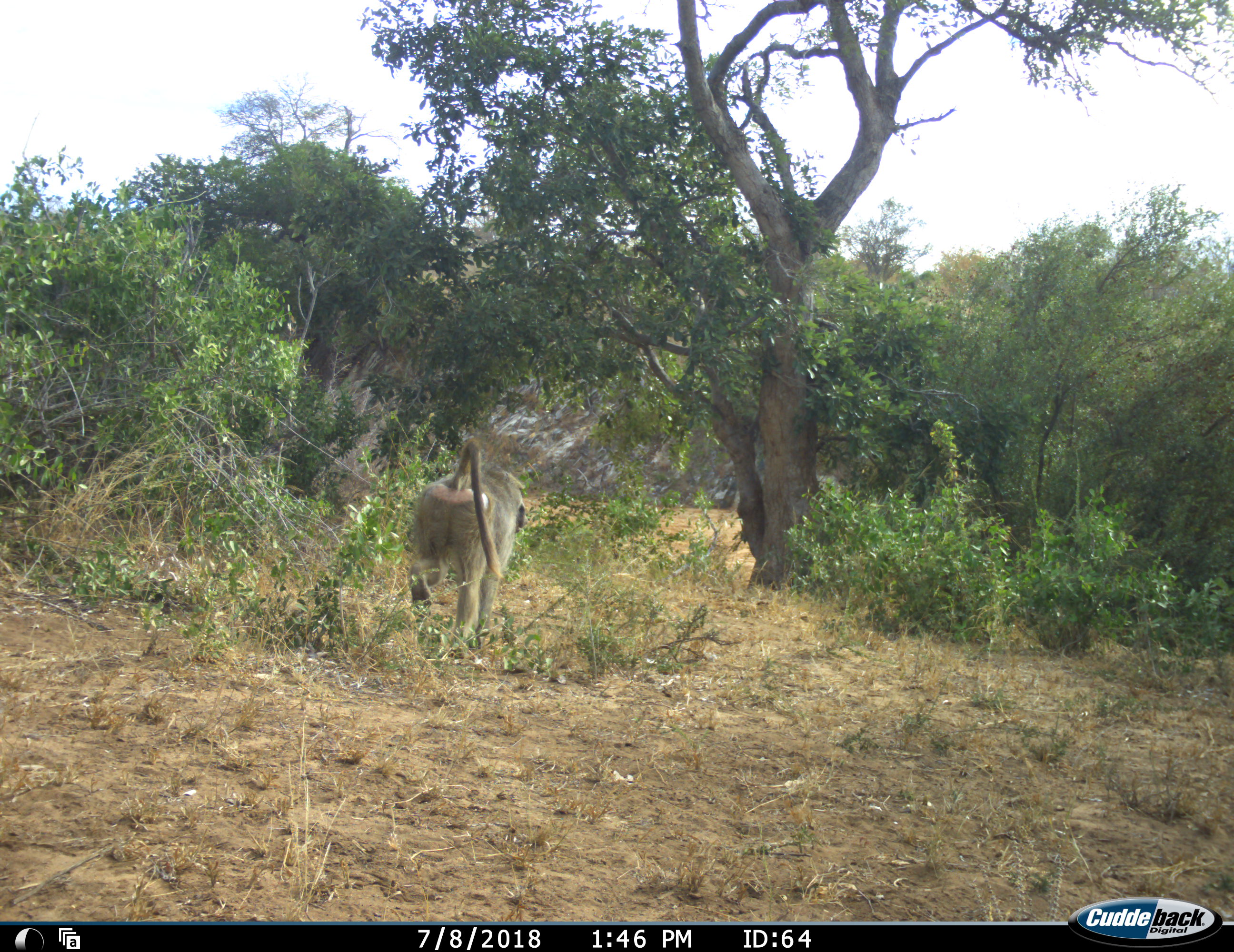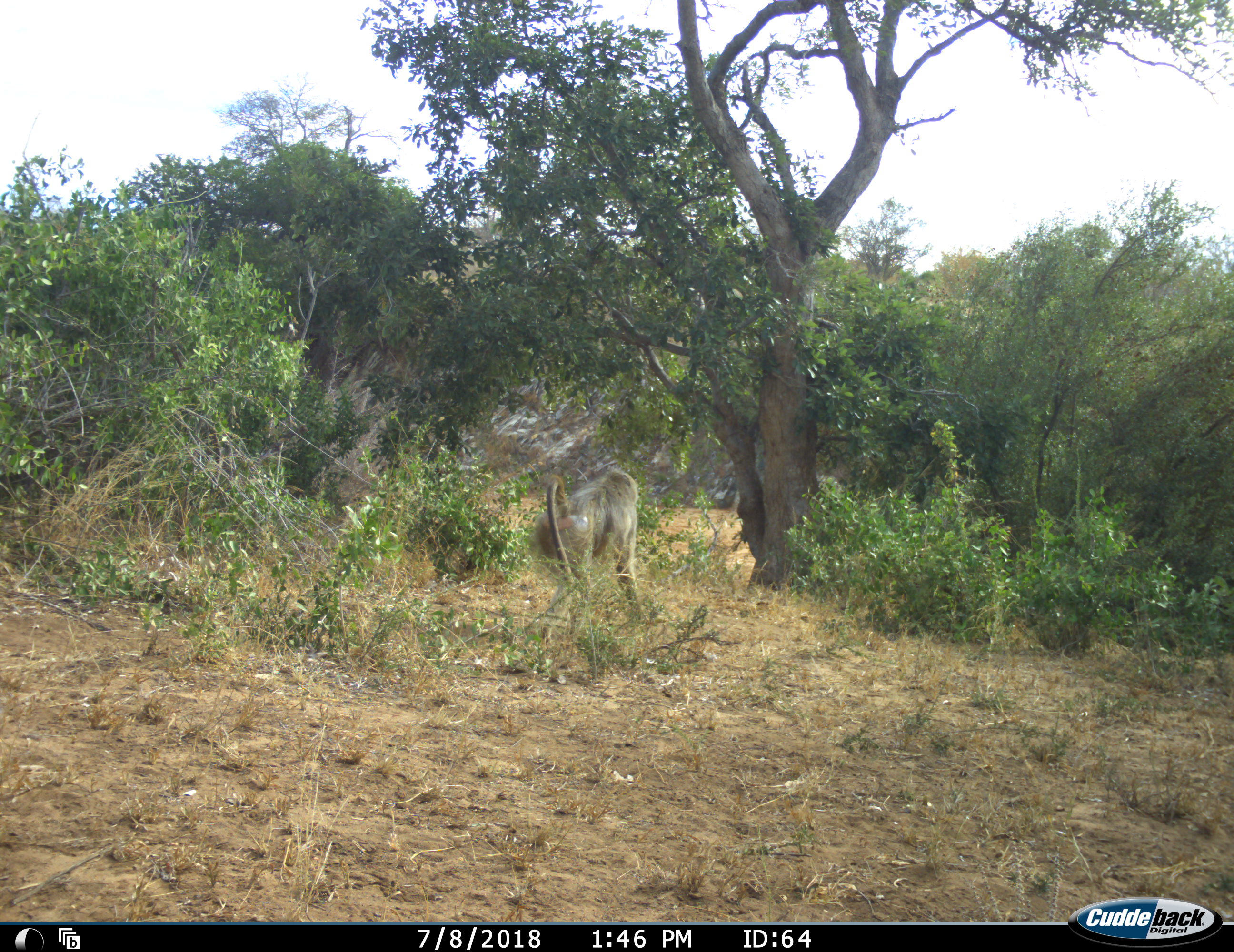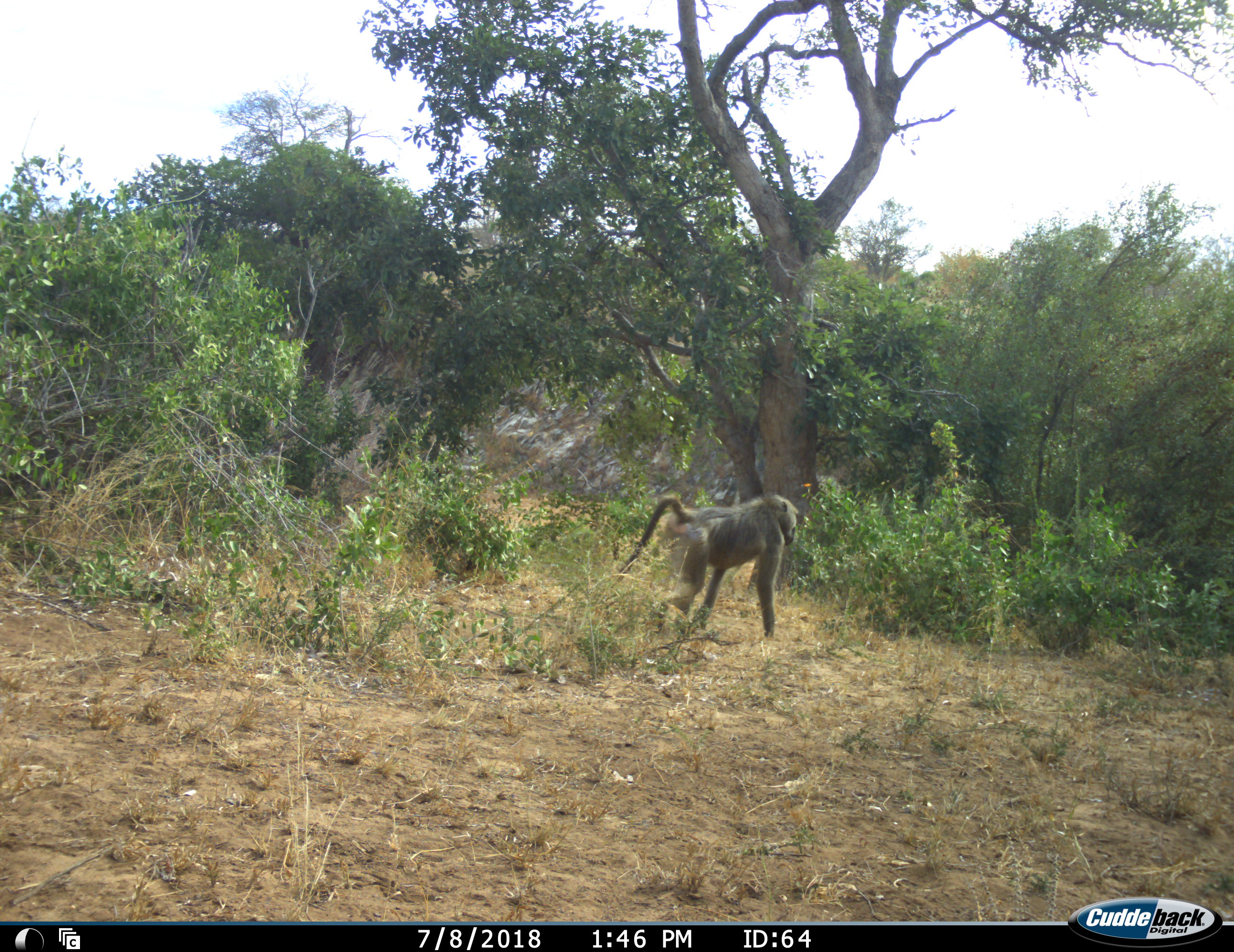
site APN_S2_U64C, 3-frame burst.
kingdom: Animalia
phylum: Chordata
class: Mammalia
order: Primates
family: Cercopithecidae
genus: Papio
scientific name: Papio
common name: baboon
Baboon (Papio), count 1. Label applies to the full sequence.